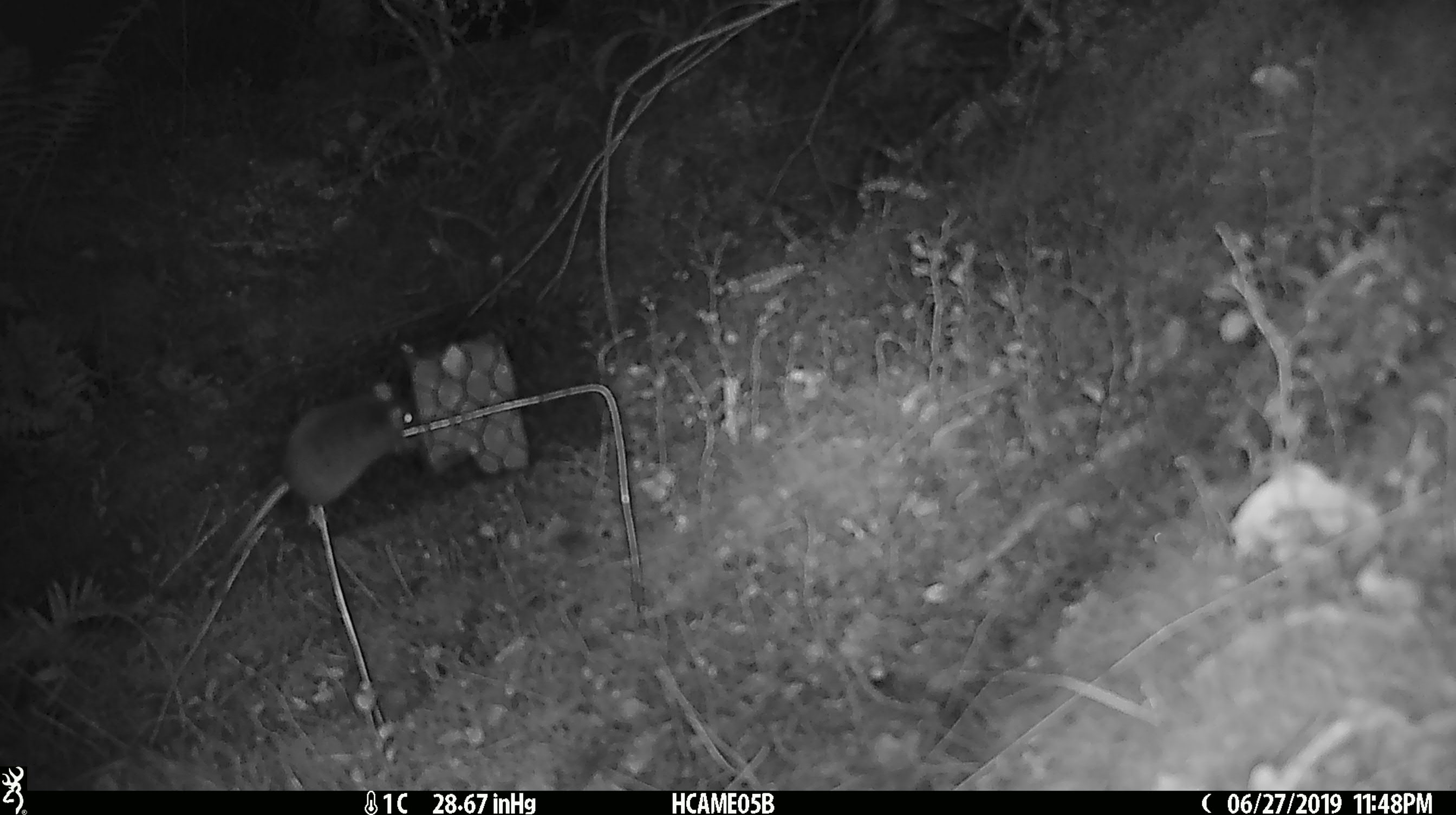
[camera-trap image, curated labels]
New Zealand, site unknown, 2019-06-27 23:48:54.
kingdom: Animalia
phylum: Chordata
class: Mammalia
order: Rodentia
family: Muridae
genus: Mus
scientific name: Mus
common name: mouse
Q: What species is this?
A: Mouse (Mus).